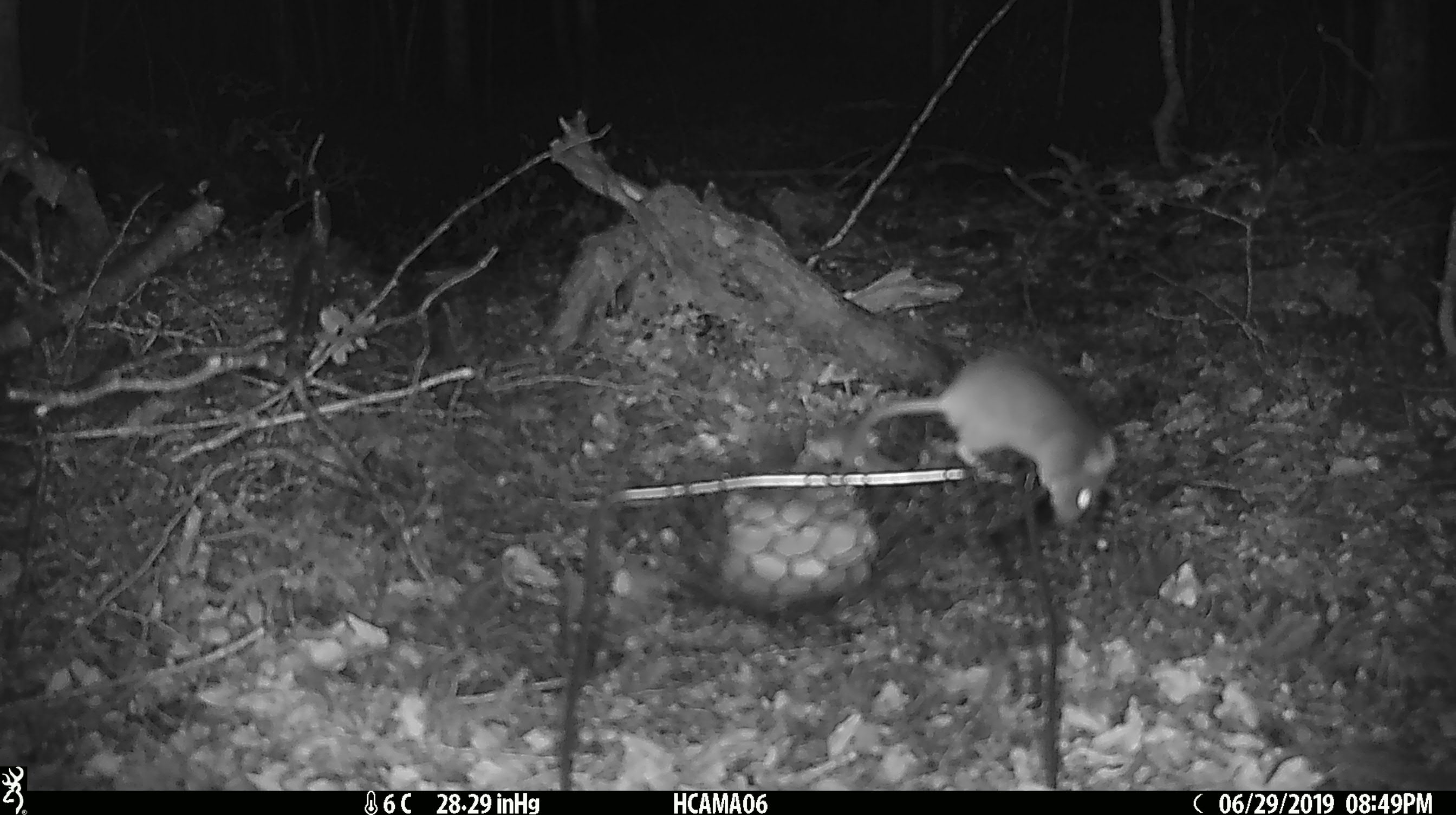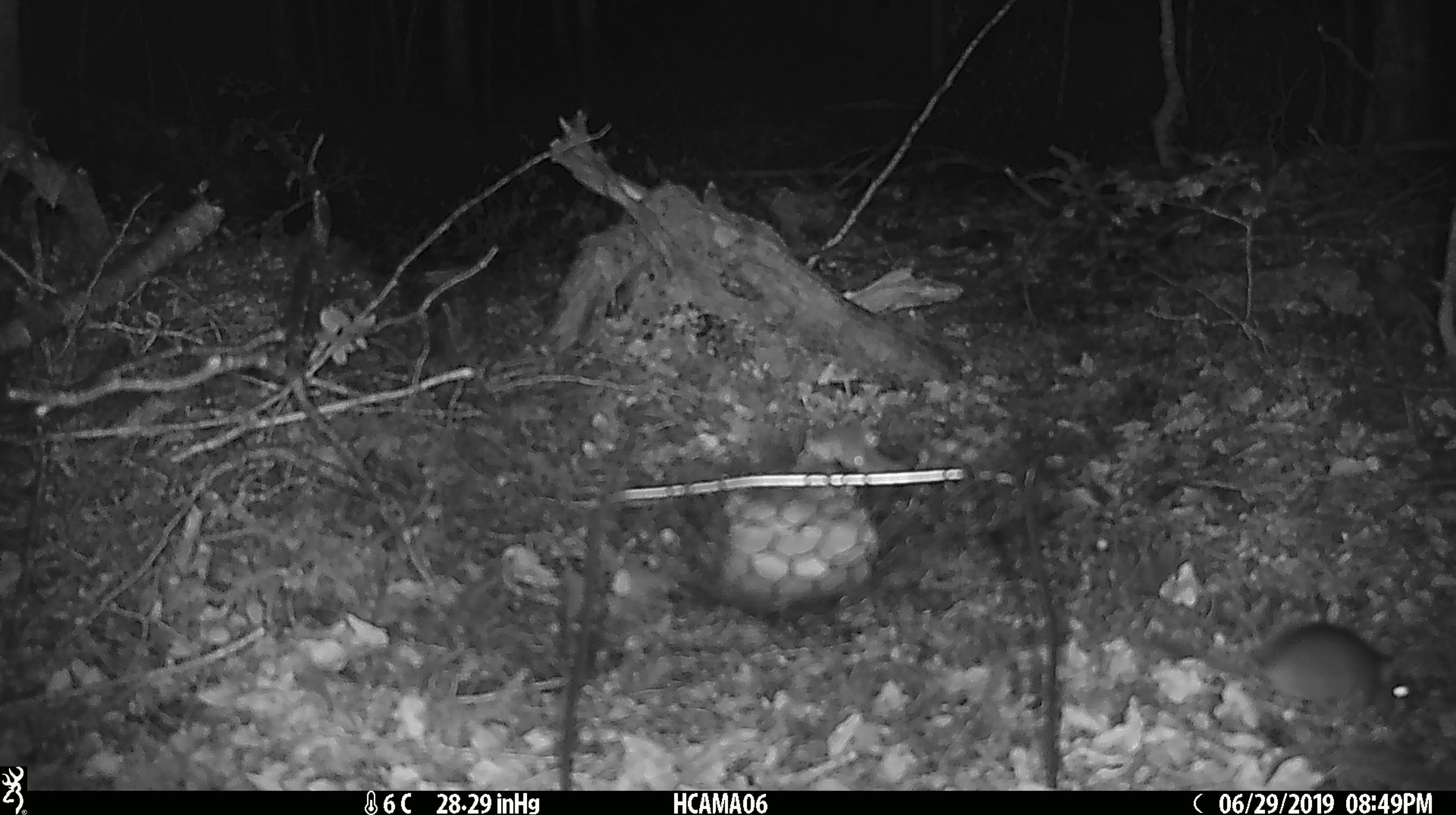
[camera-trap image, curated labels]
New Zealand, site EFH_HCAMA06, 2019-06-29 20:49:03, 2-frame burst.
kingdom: Animalia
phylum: Chordata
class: Mammalia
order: Rodentia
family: Muridae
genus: Mus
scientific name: Mus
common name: mouse